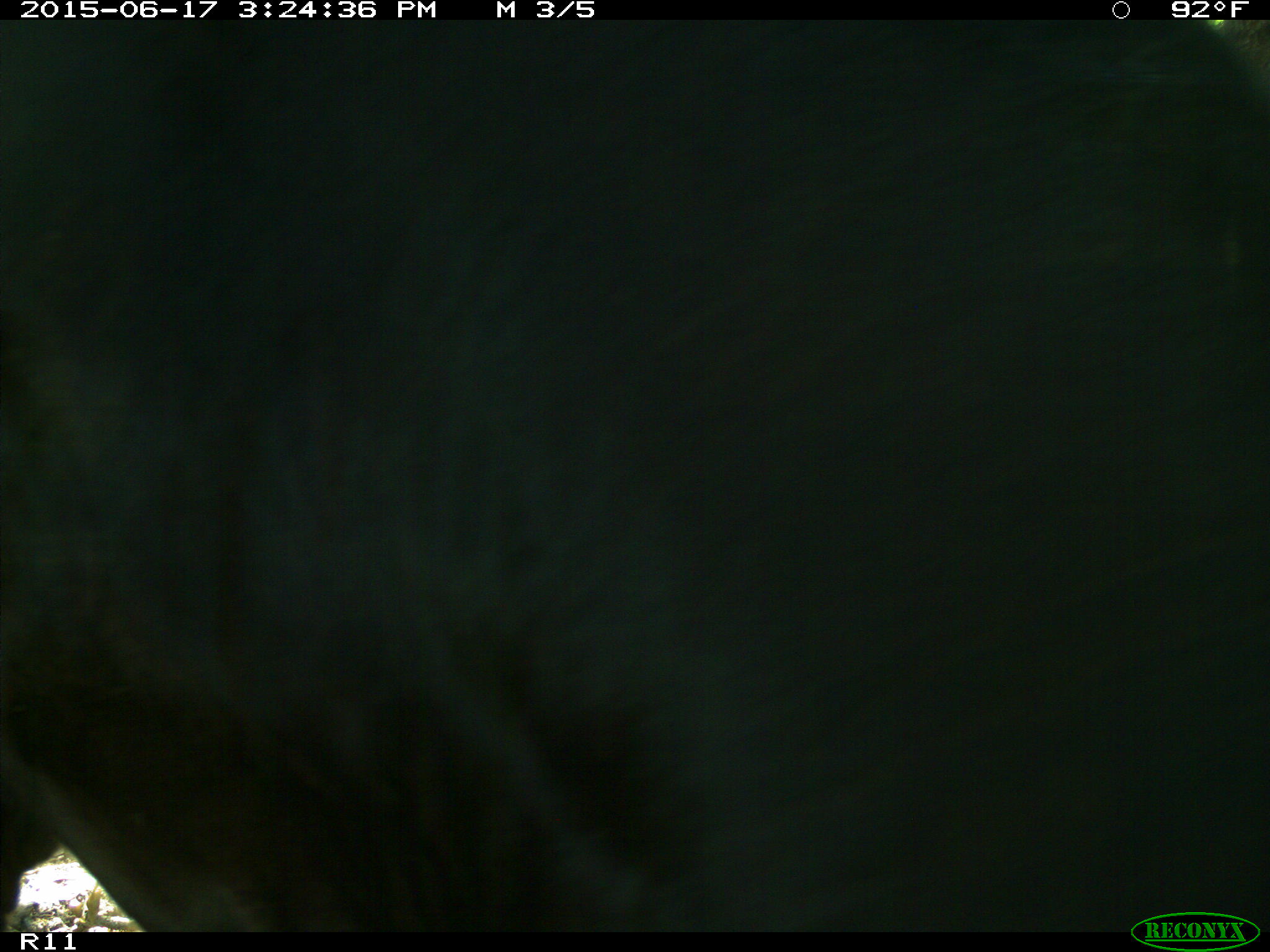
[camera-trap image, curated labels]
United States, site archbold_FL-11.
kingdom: Animalia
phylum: Chordata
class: Mammalia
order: Artiodactyla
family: Bovidae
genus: Bos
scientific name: Bos taurus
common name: domestic cow